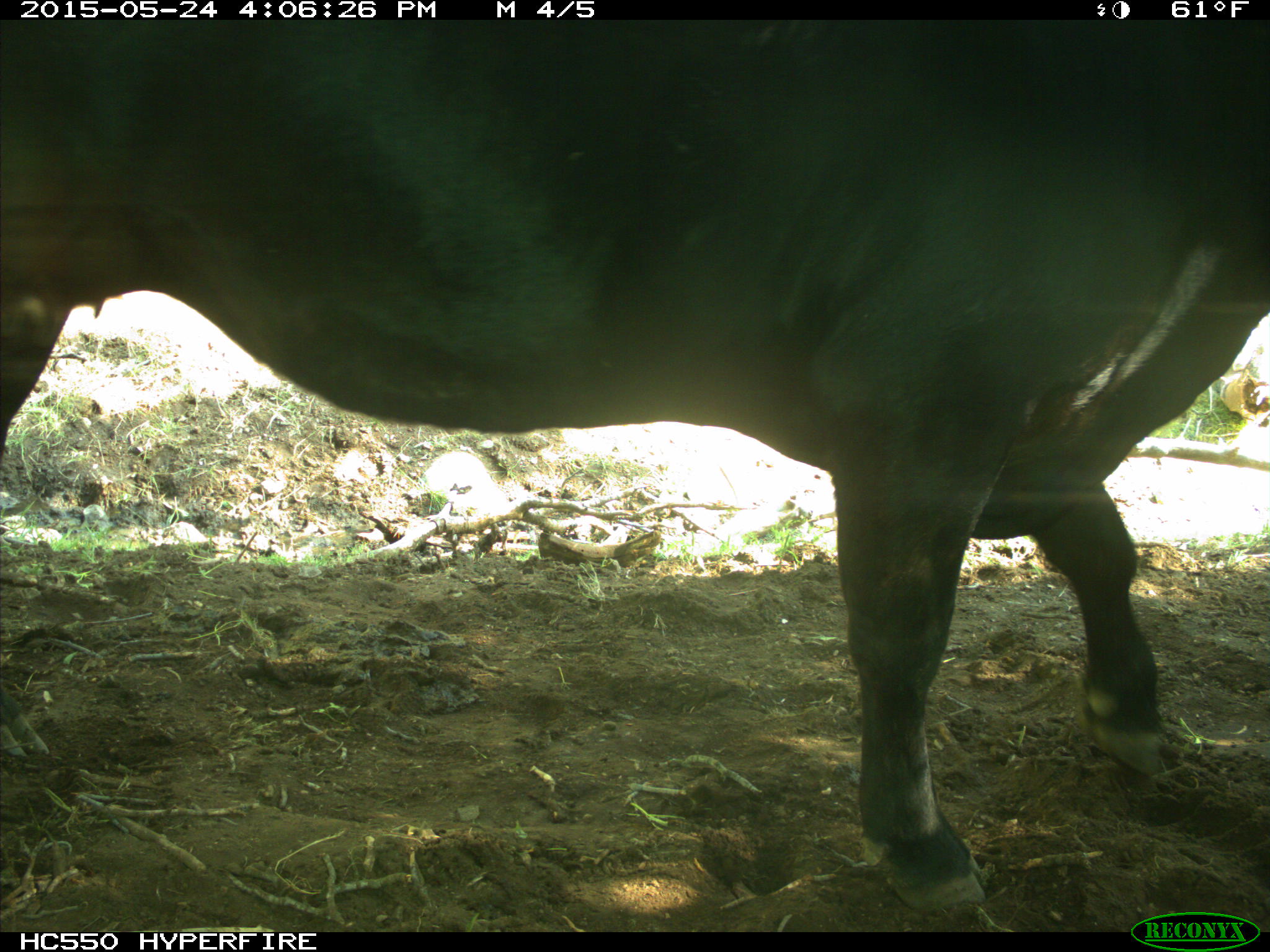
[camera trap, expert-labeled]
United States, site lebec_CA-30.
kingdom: Animalia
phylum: Chordata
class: Mammalia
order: Artiodactyla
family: Bovidae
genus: Bos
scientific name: Bos taurus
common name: domestic cow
Bos taurus (domestic cow).